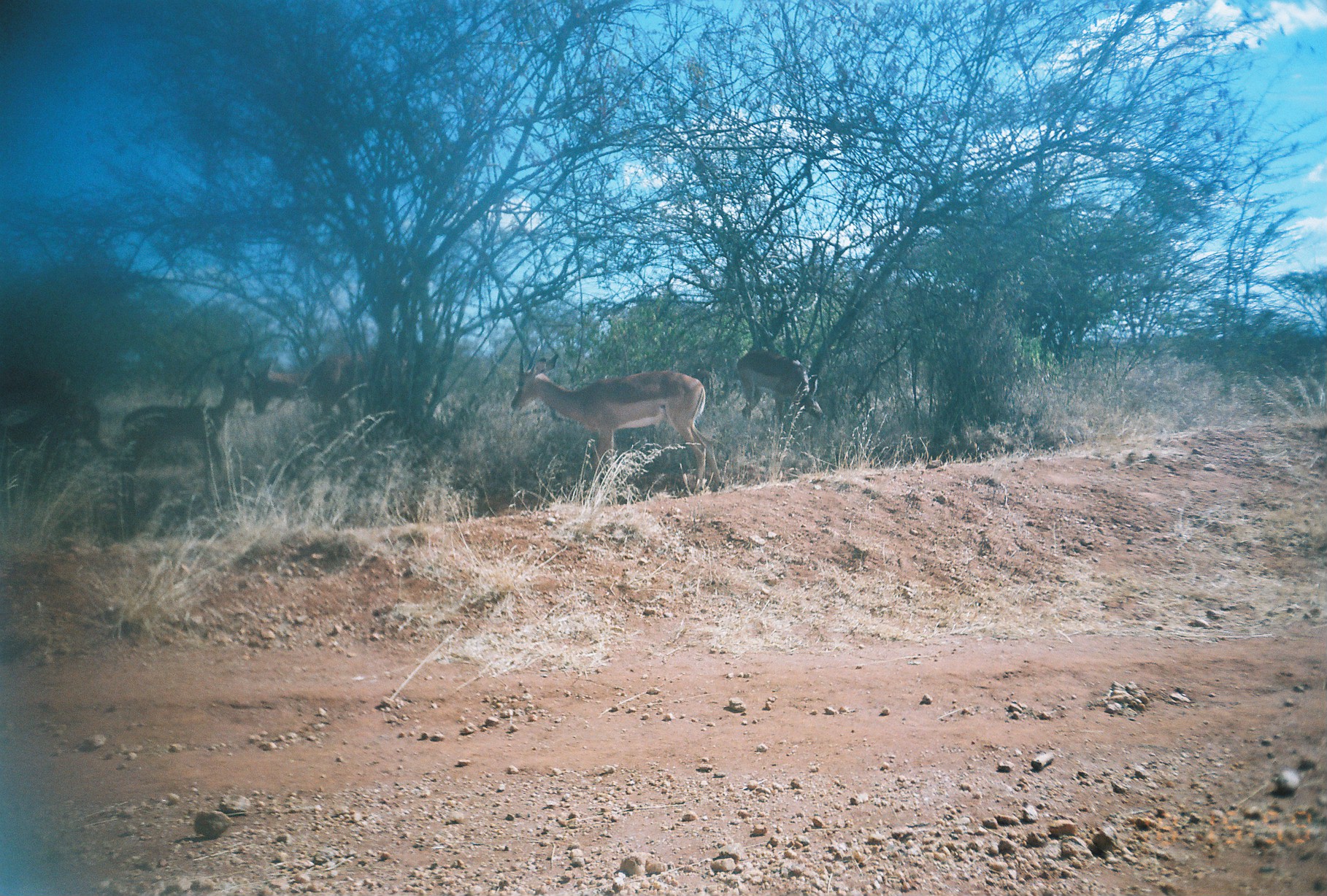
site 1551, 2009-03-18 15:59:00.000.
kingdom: Animalia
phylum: Chordata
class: Mammalia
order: Artiodactyla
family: Bovidae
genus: Aepyceros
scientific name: Aepyceros melampus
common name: impala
Aepyceros melampus (impala), count 7.